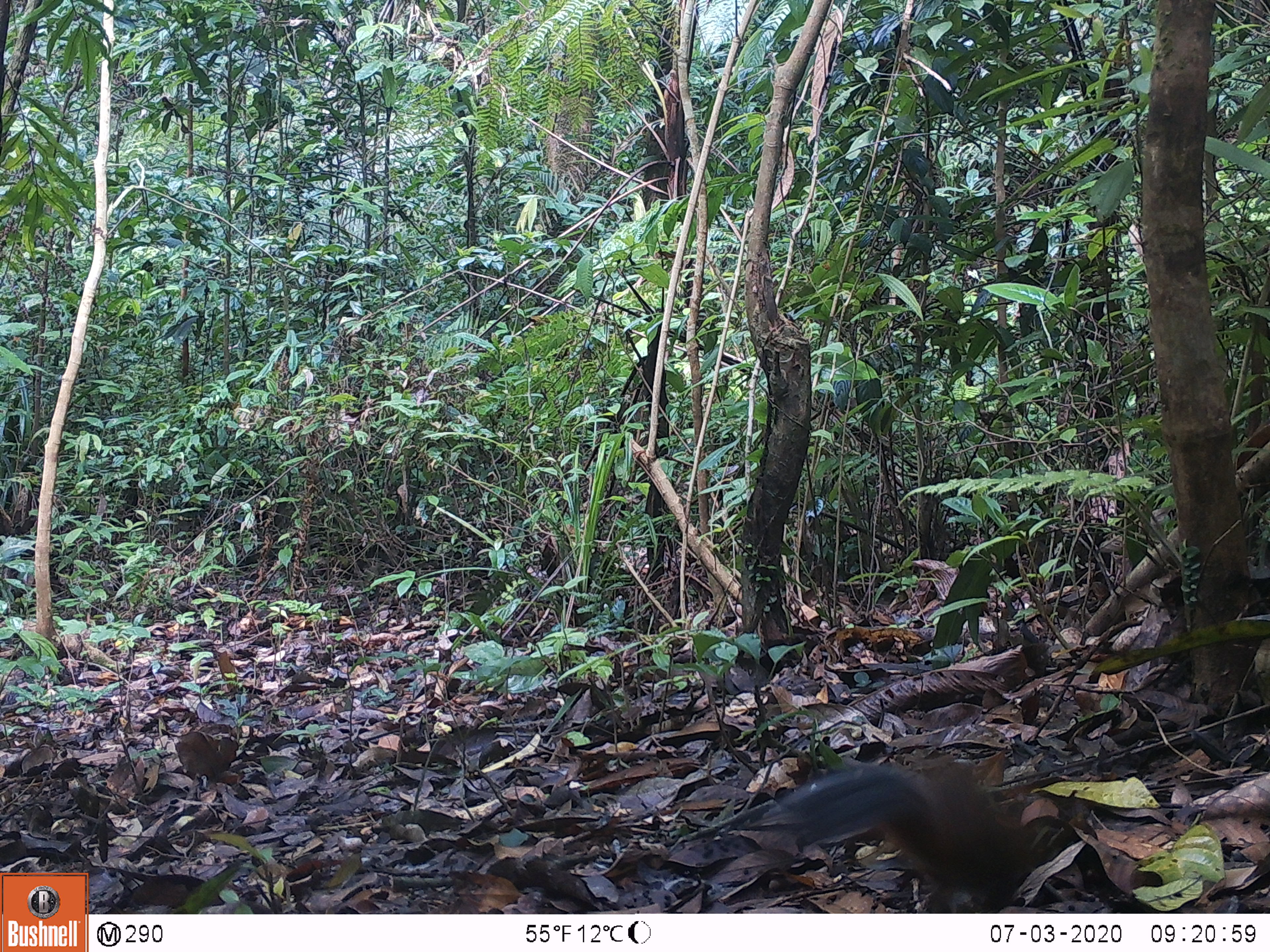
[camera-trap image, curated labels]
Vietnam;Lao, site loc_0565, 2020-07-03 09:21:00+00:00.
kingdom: Animalia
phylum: Chordata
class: Mammalia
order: Rodentia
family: Sciuridae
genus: Dremomys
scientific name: Dremomys rufigenis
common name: red-cheeked squirrel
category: red cheeked squirrel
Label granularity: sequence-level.